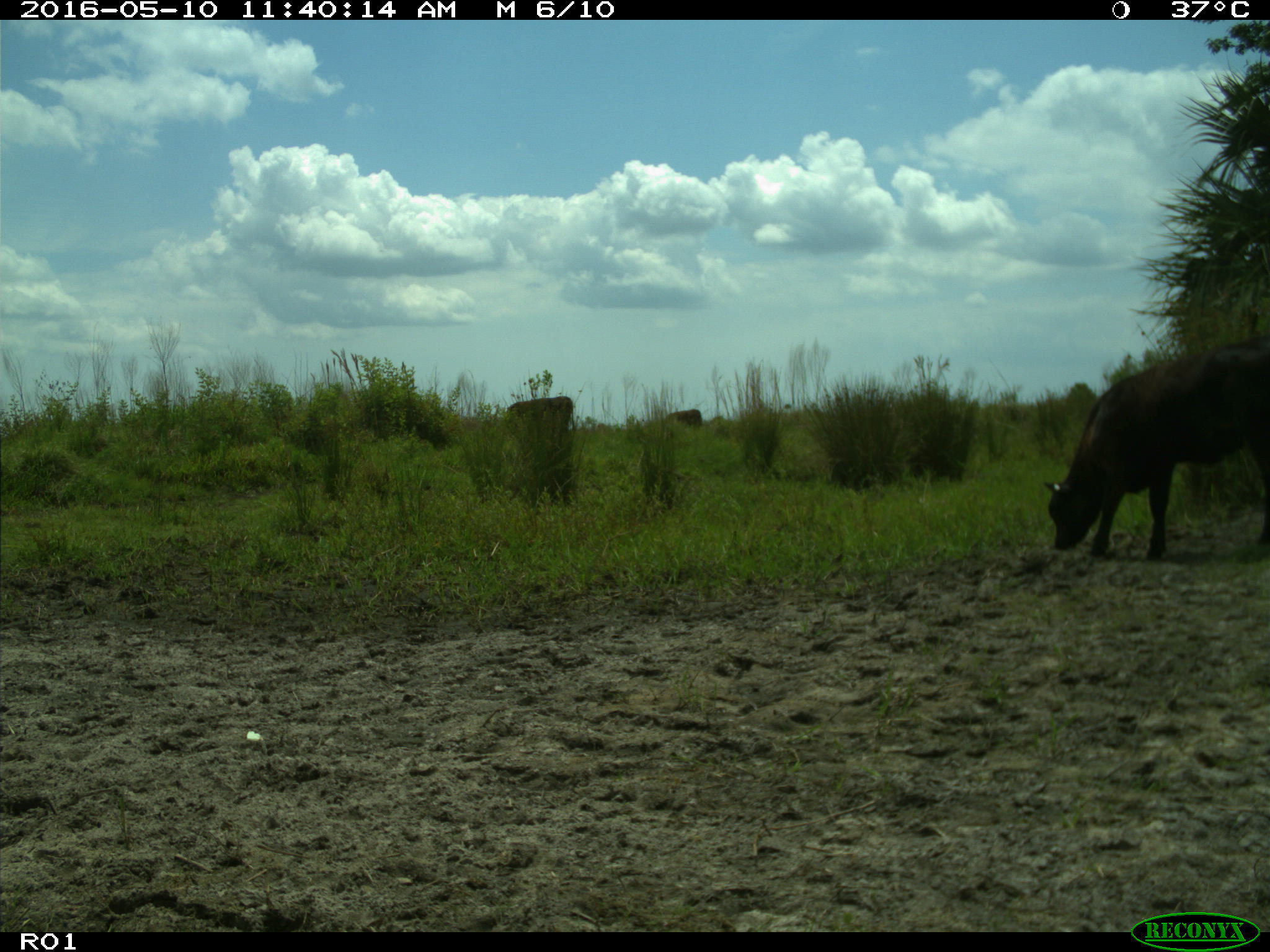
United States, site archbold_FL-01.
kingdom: Animalia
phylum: Chordata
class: Mammalia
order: Artiodactyla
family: Bovidae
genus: Bos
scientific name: Bos taurus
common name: domestic cow